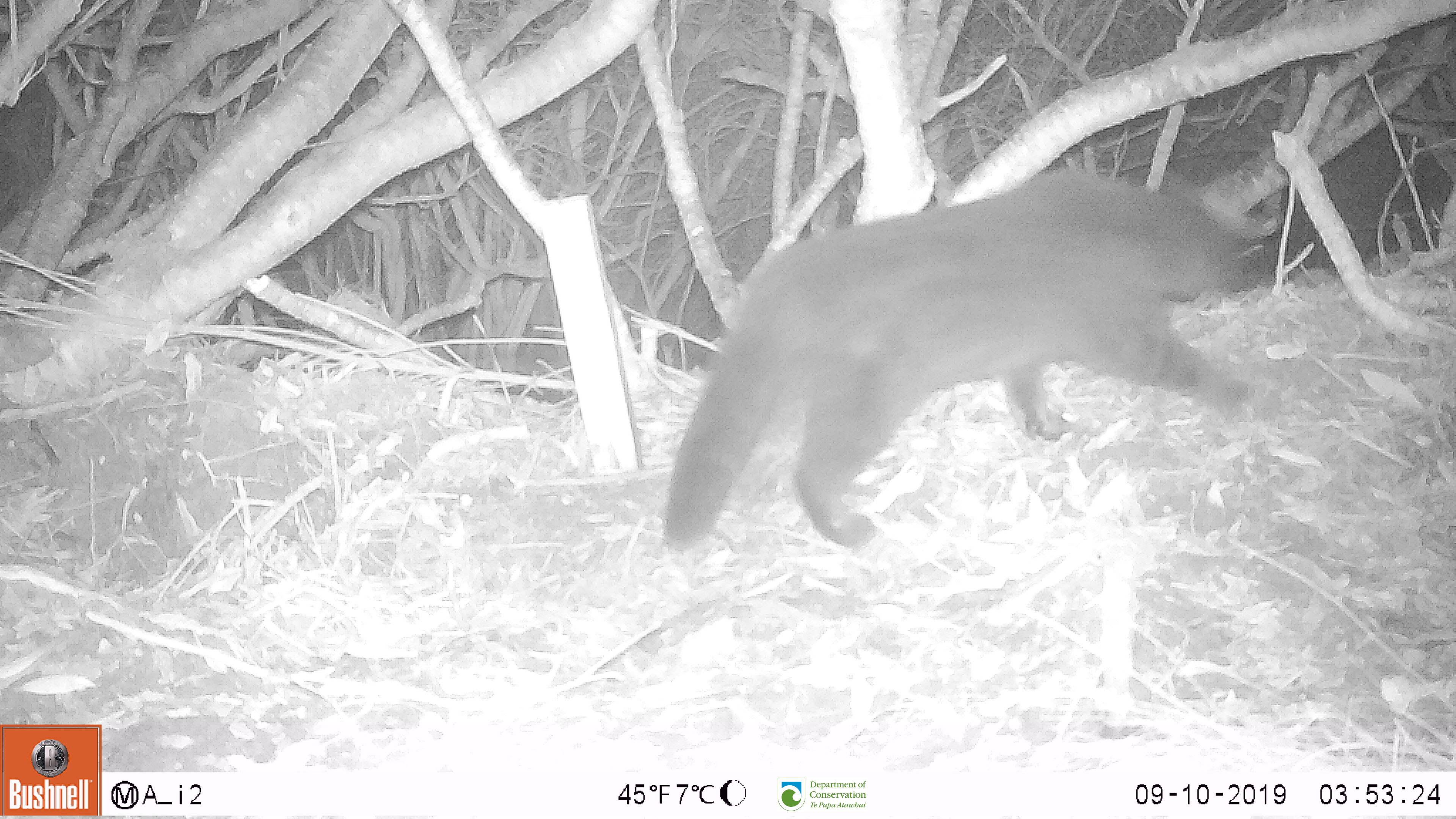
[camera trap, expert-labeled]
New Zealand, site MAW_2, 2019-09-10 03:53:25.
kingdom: Animalia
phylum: Chordata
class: Mammalia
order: Carnivora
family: Felidae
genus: Felis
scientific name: Felis catus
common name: domestic cat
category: cat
Cat (domestic cat) (Felis catus).